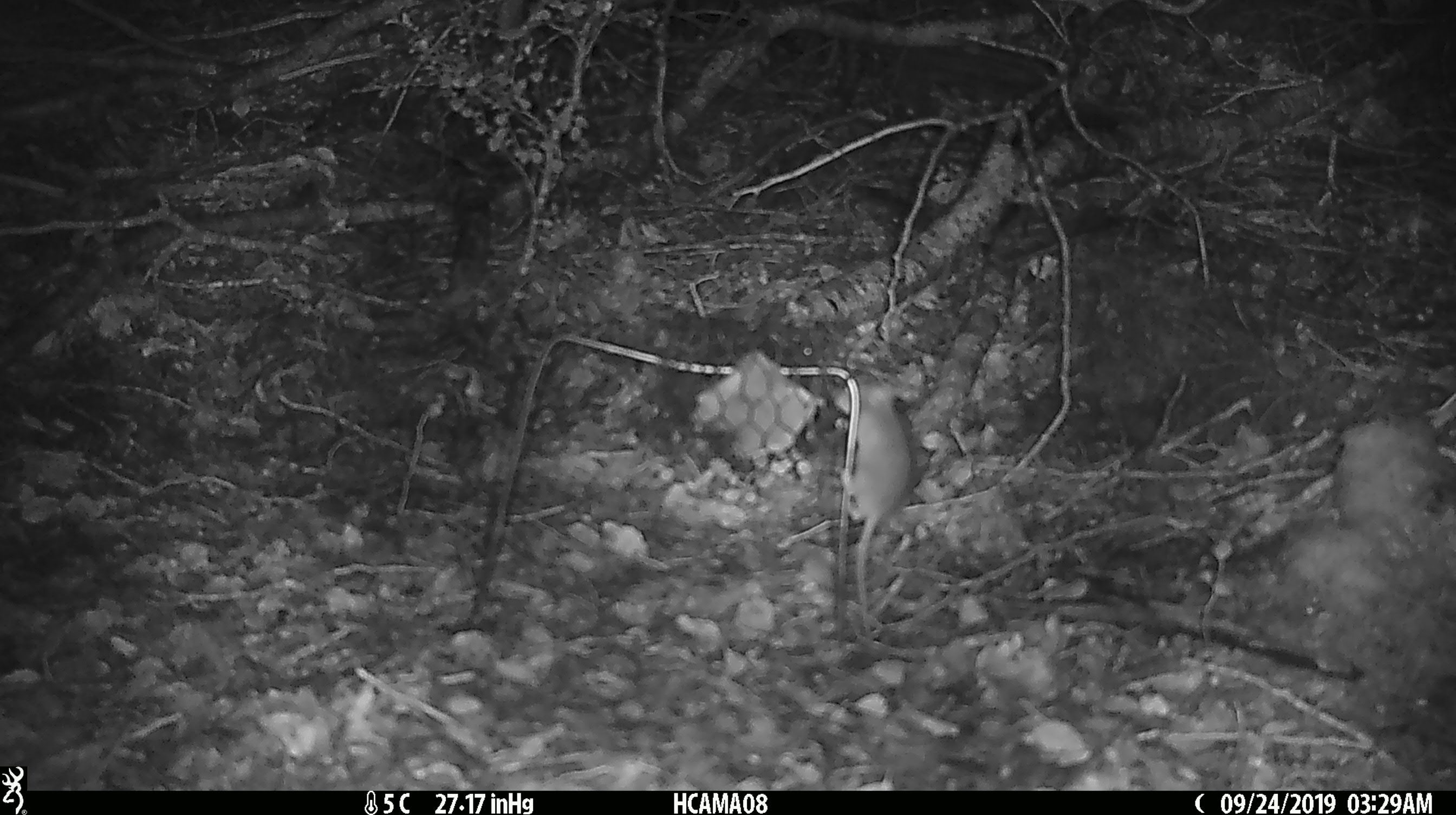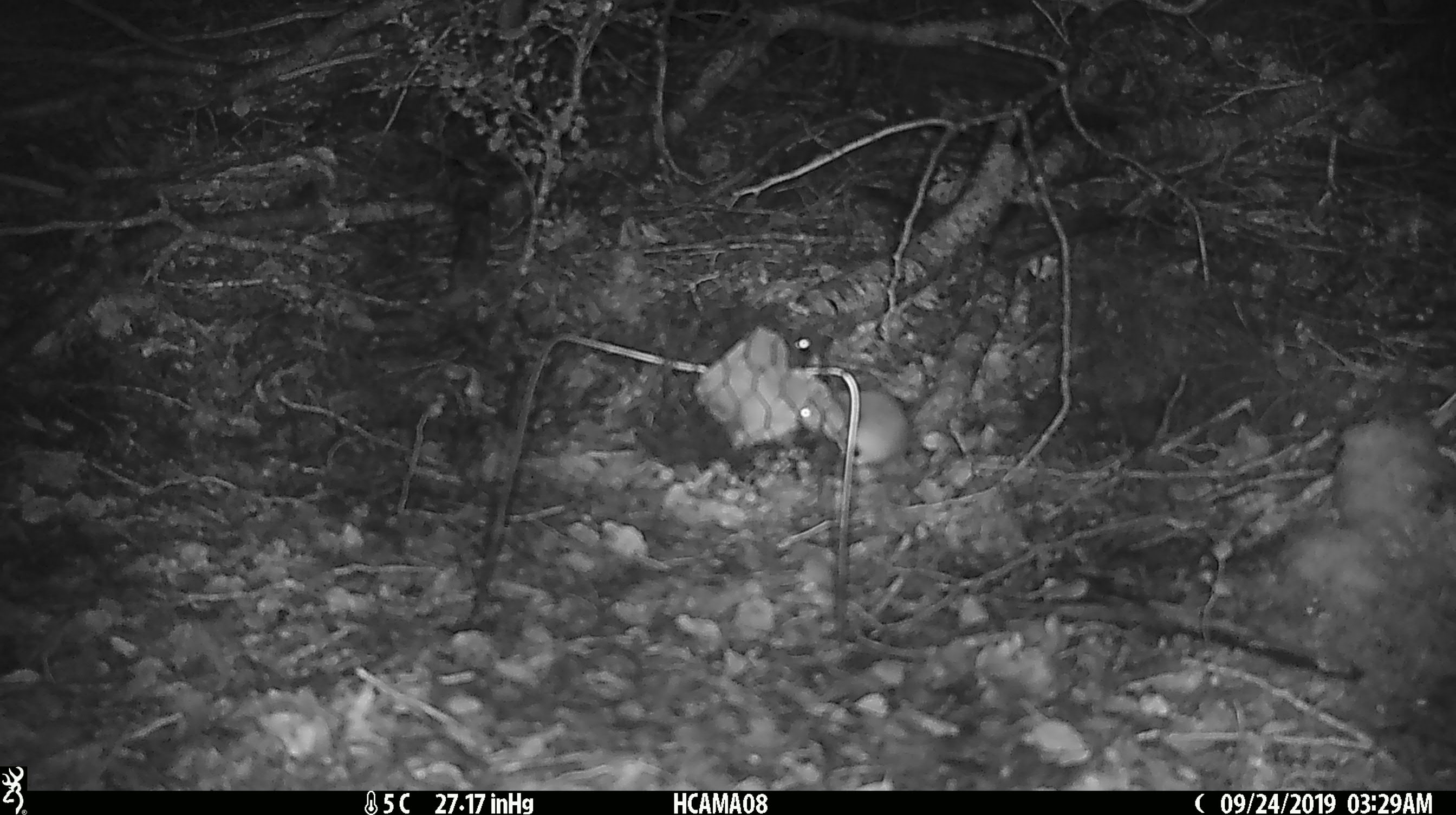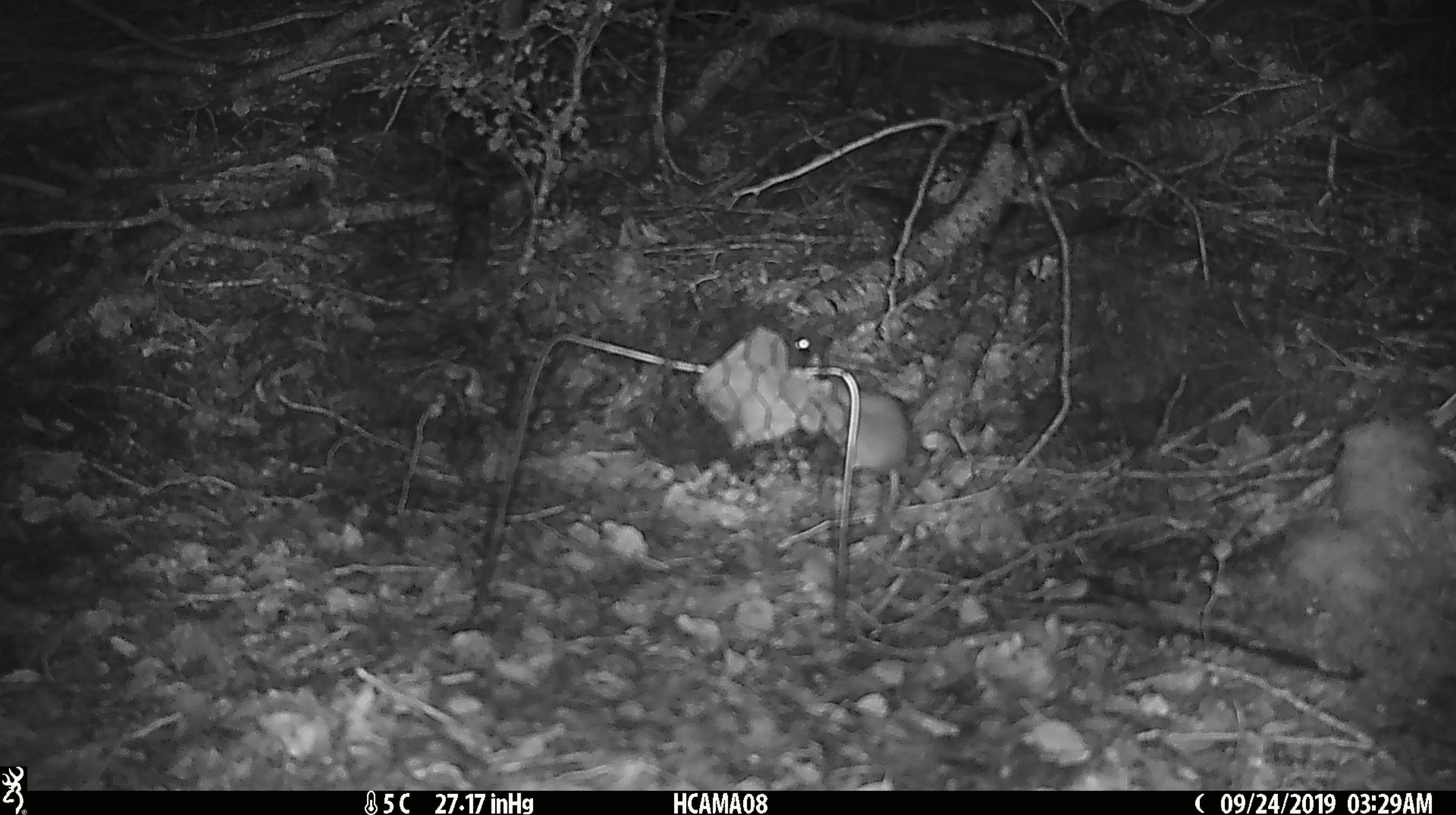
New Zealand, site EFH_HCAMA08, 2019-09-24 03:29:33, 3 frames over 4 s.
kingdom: Animalia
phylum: Chordata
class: Mammalia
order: Rodentia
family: Muridae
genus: Mus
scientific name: Mus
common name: mouse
Mouse (Mus).